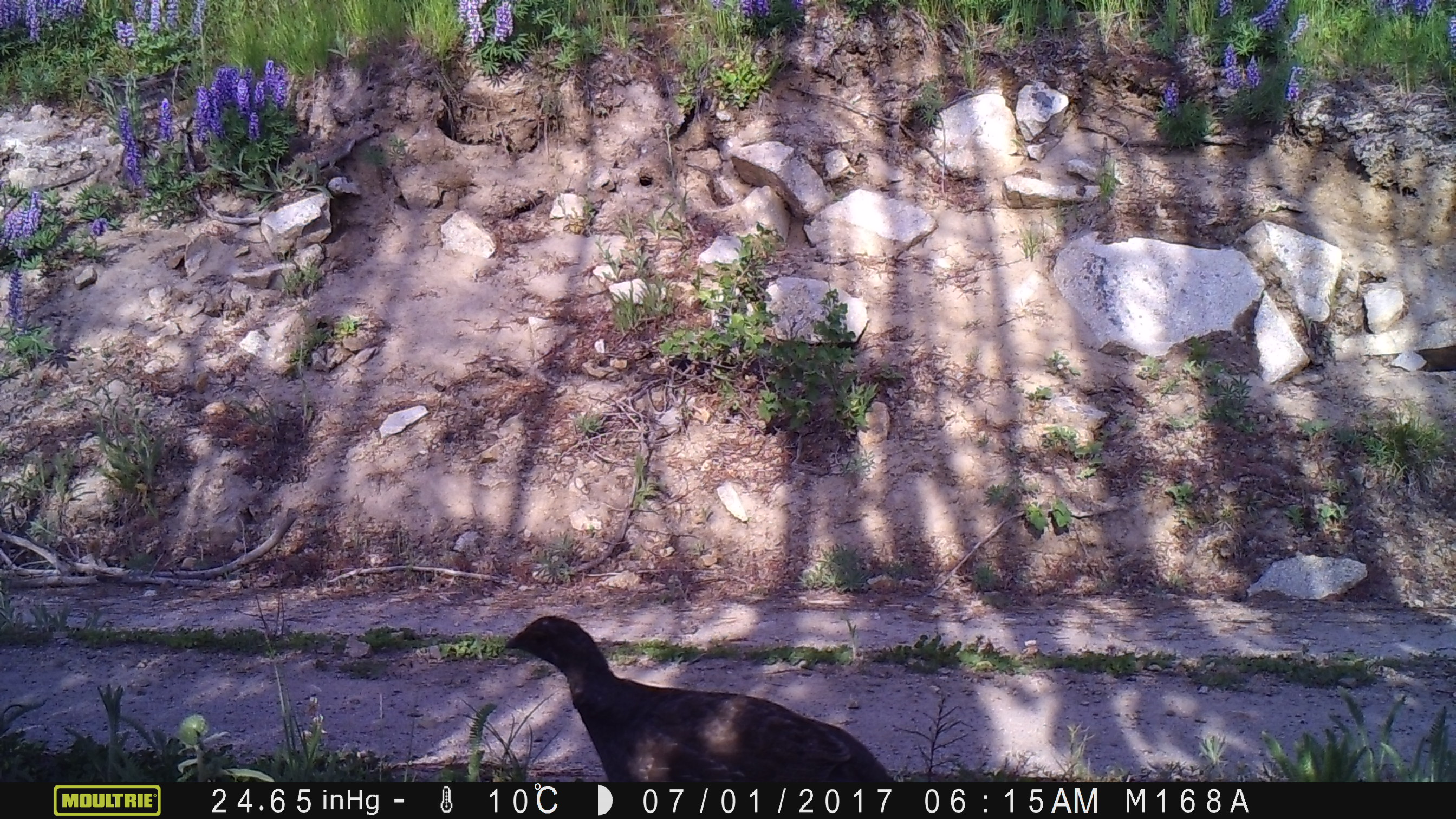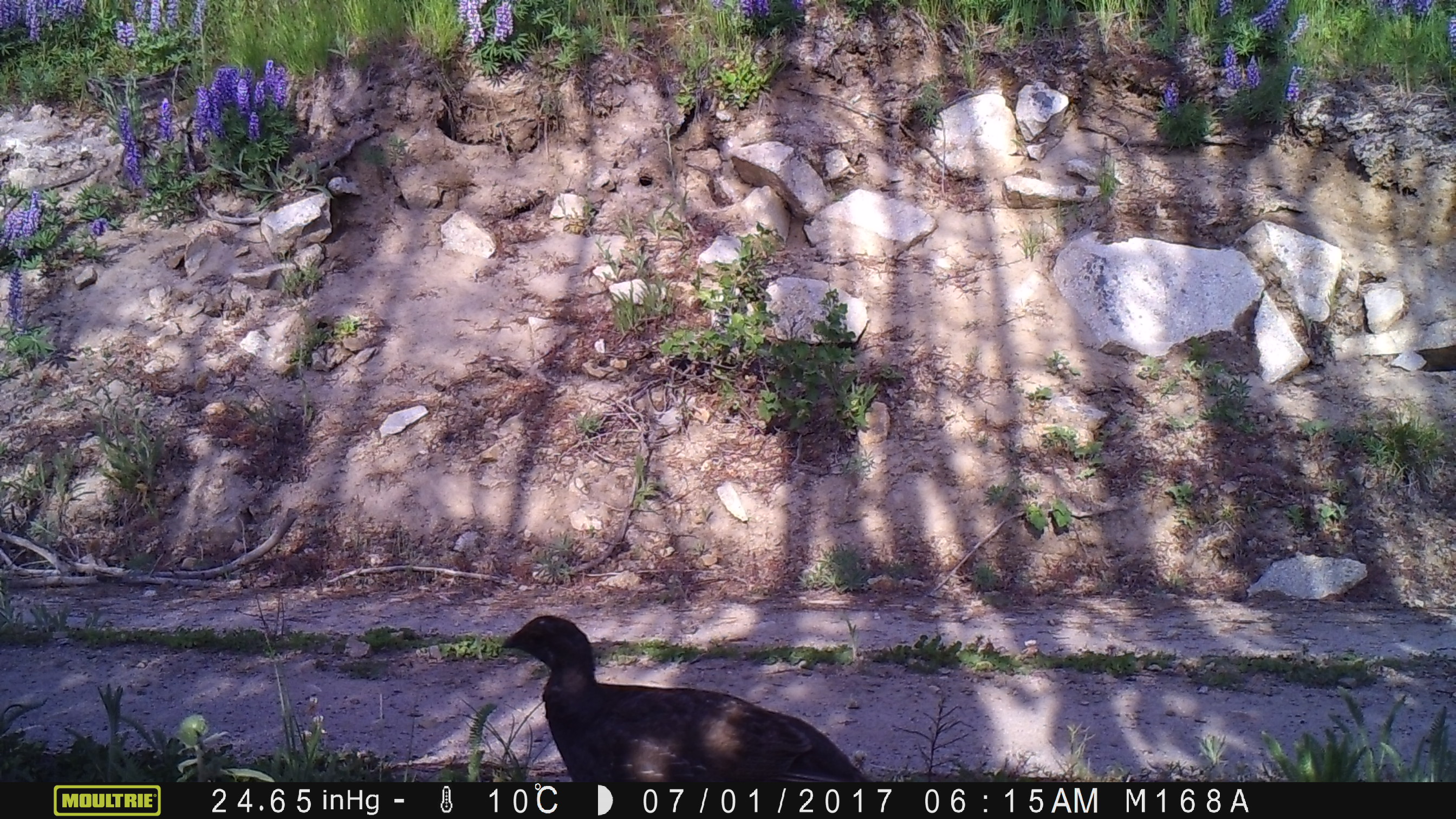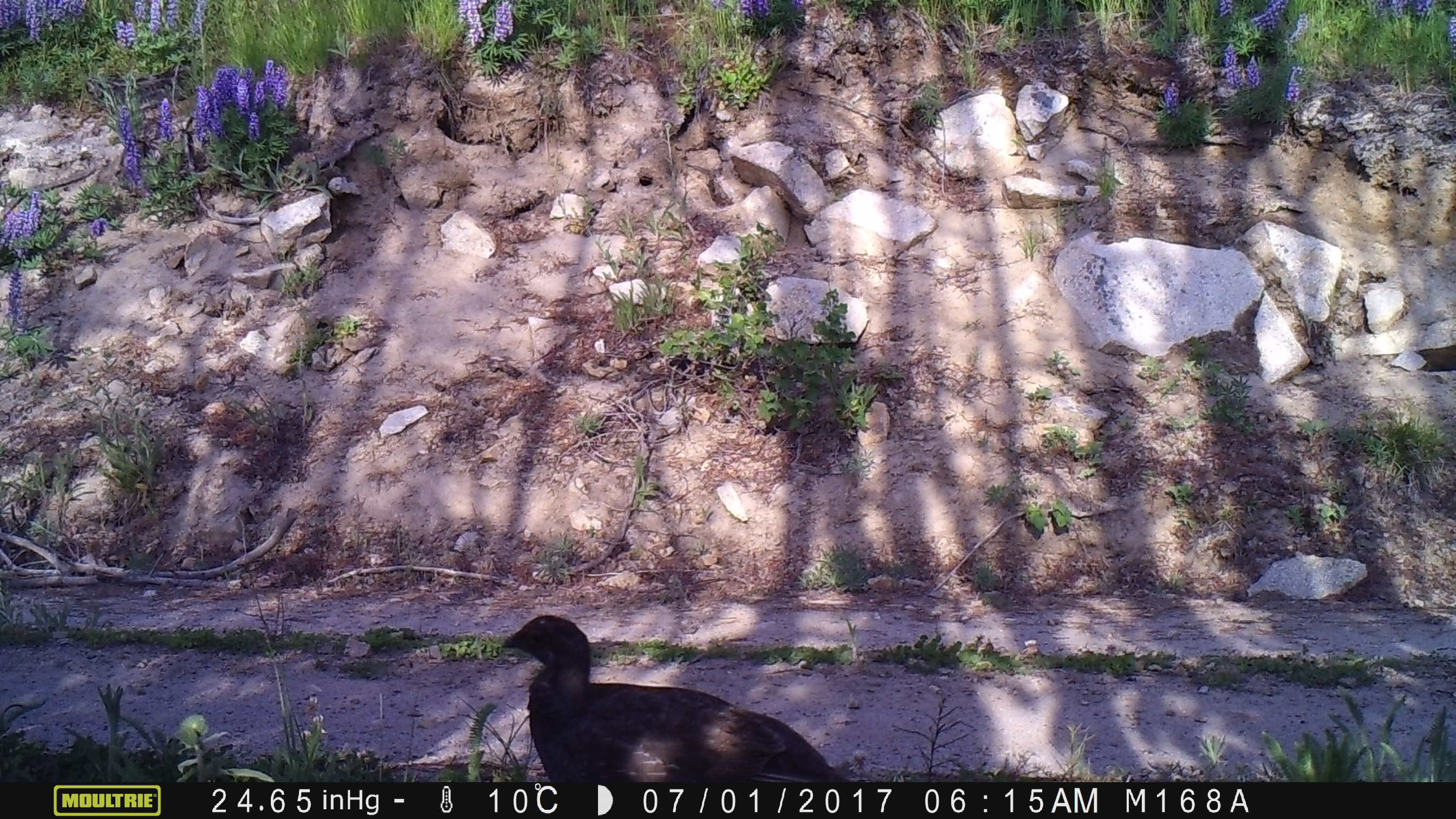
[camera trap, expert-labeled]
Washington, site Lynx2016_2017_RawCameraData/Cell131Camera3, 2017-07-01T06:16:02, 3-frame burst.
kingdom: Animalia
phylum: Chordata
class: Aves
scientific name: Aves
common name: birds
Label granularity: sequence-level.